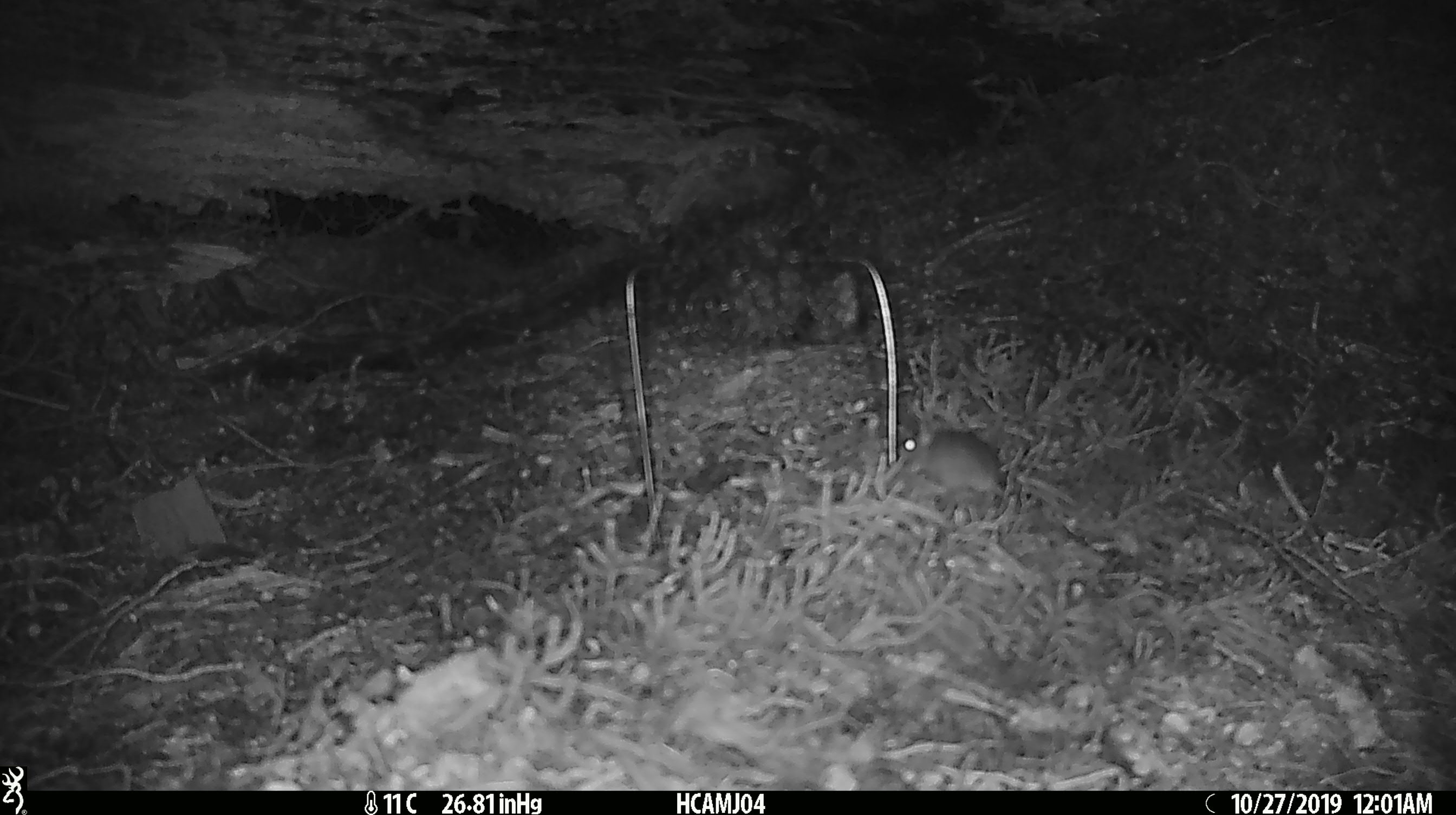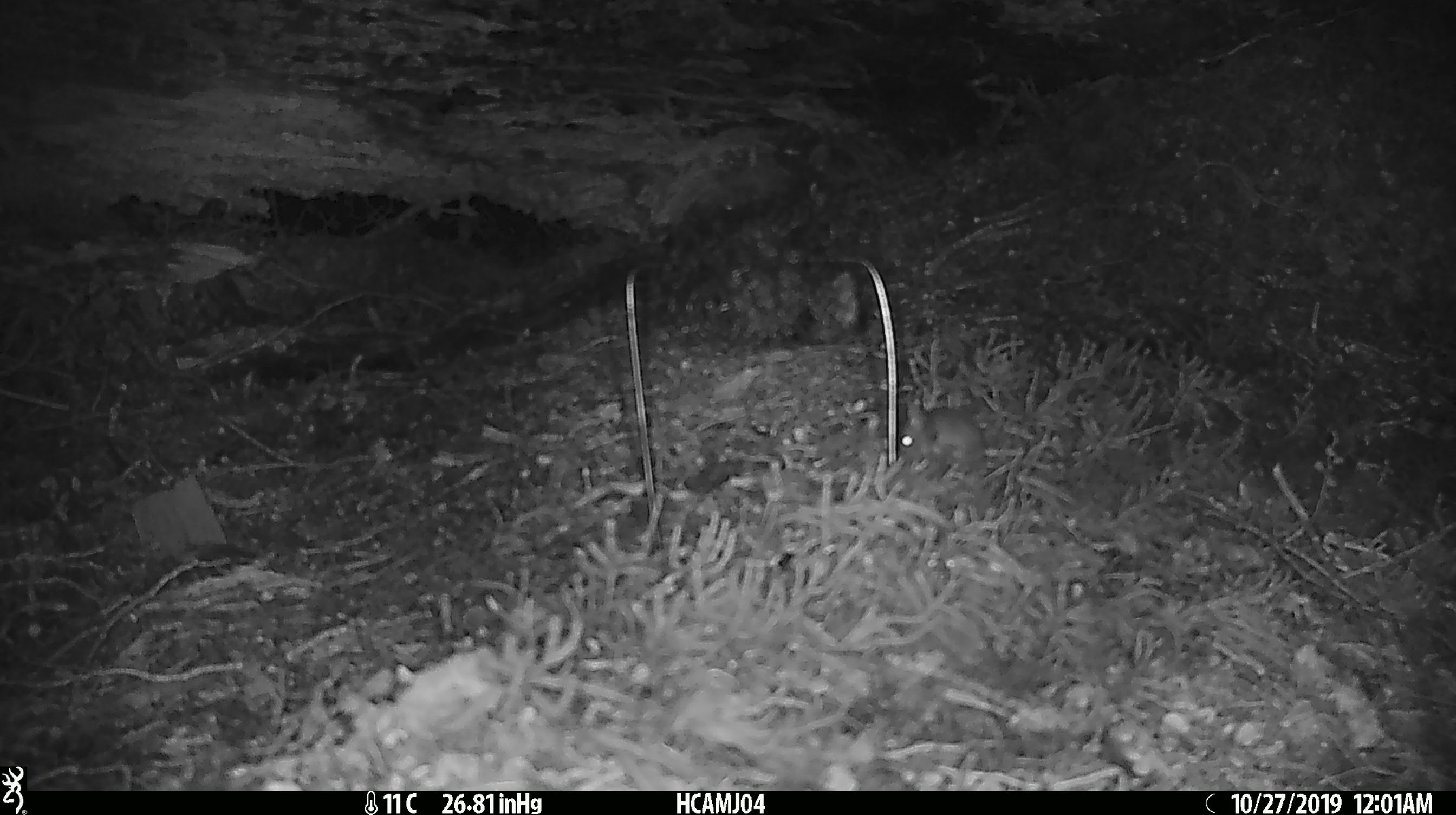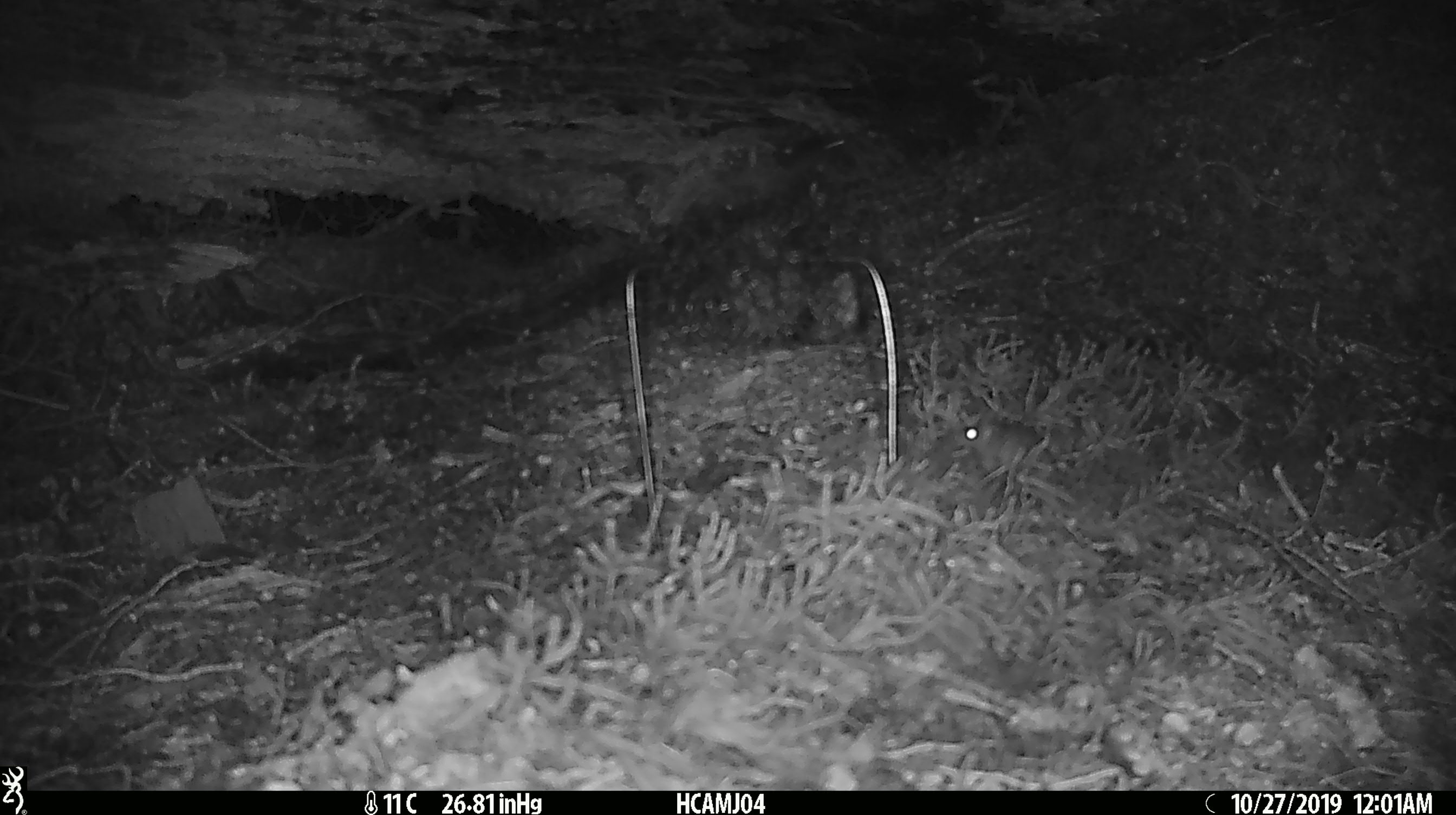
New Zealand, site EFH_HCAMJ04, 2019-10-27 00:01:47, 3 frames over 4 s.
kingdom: Animalia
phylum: Chordata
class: Mammalia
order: Rodentia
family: Muridae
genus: Mus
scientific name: Mus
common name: mouse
Mouse (Mus).